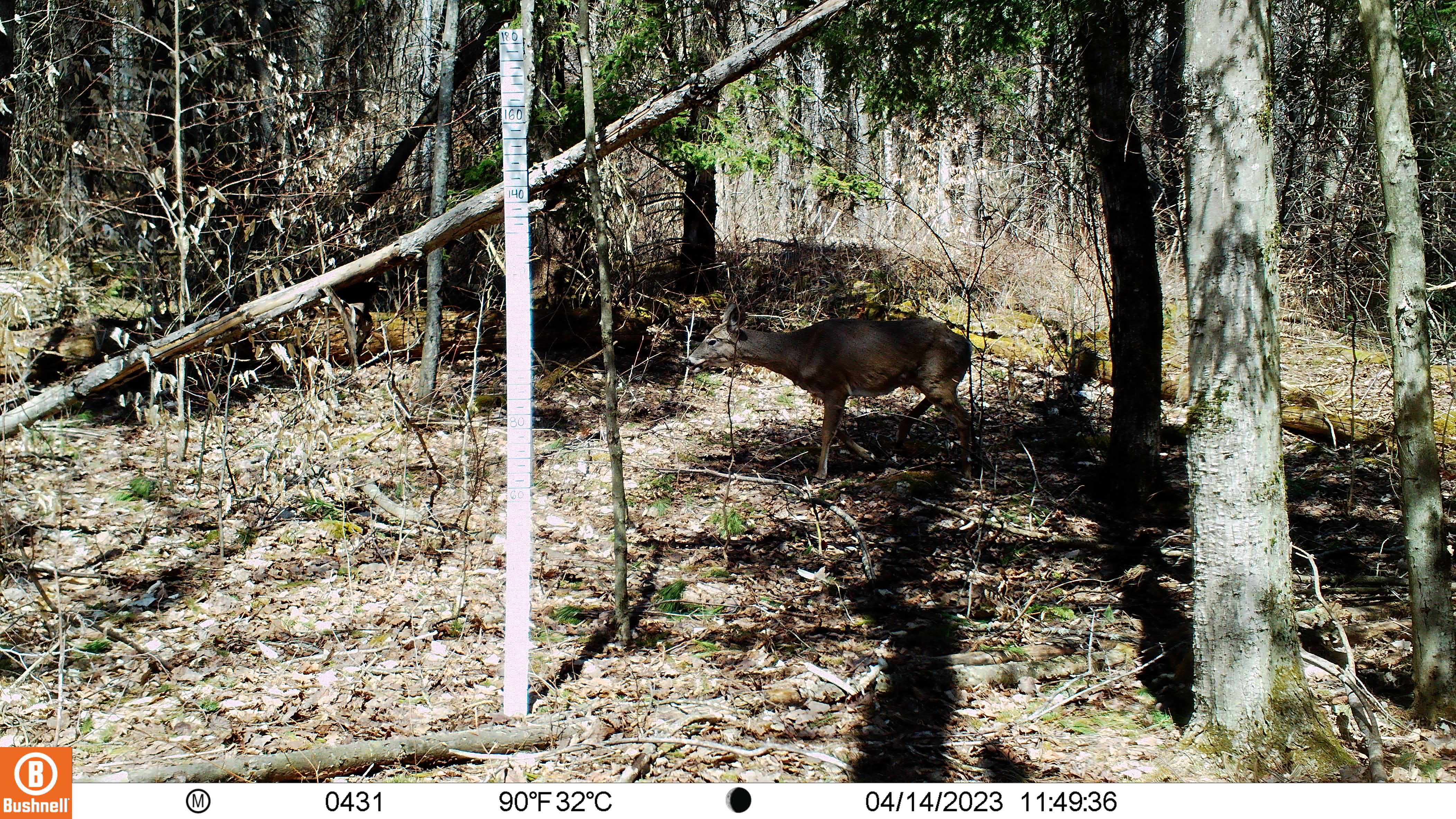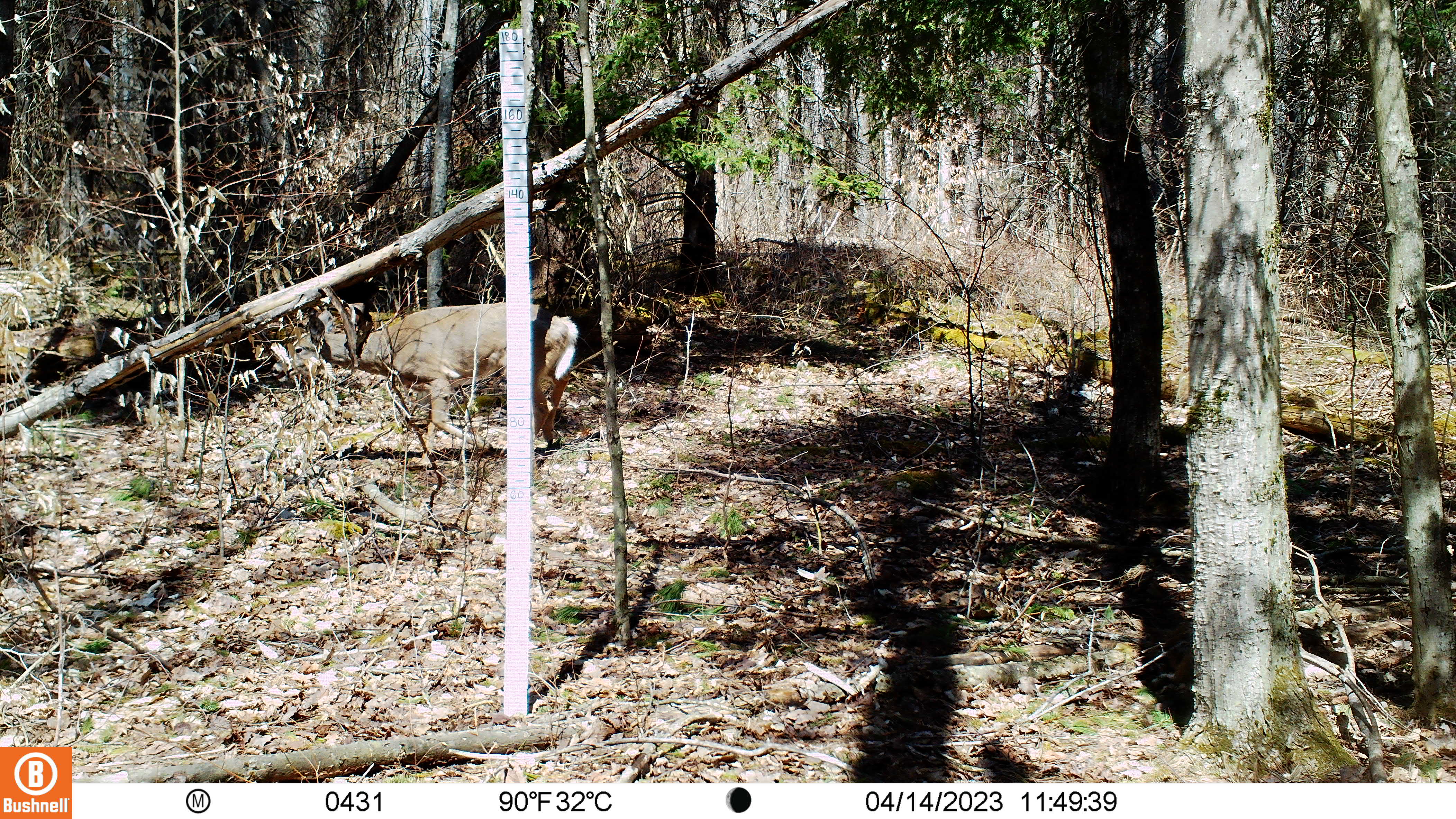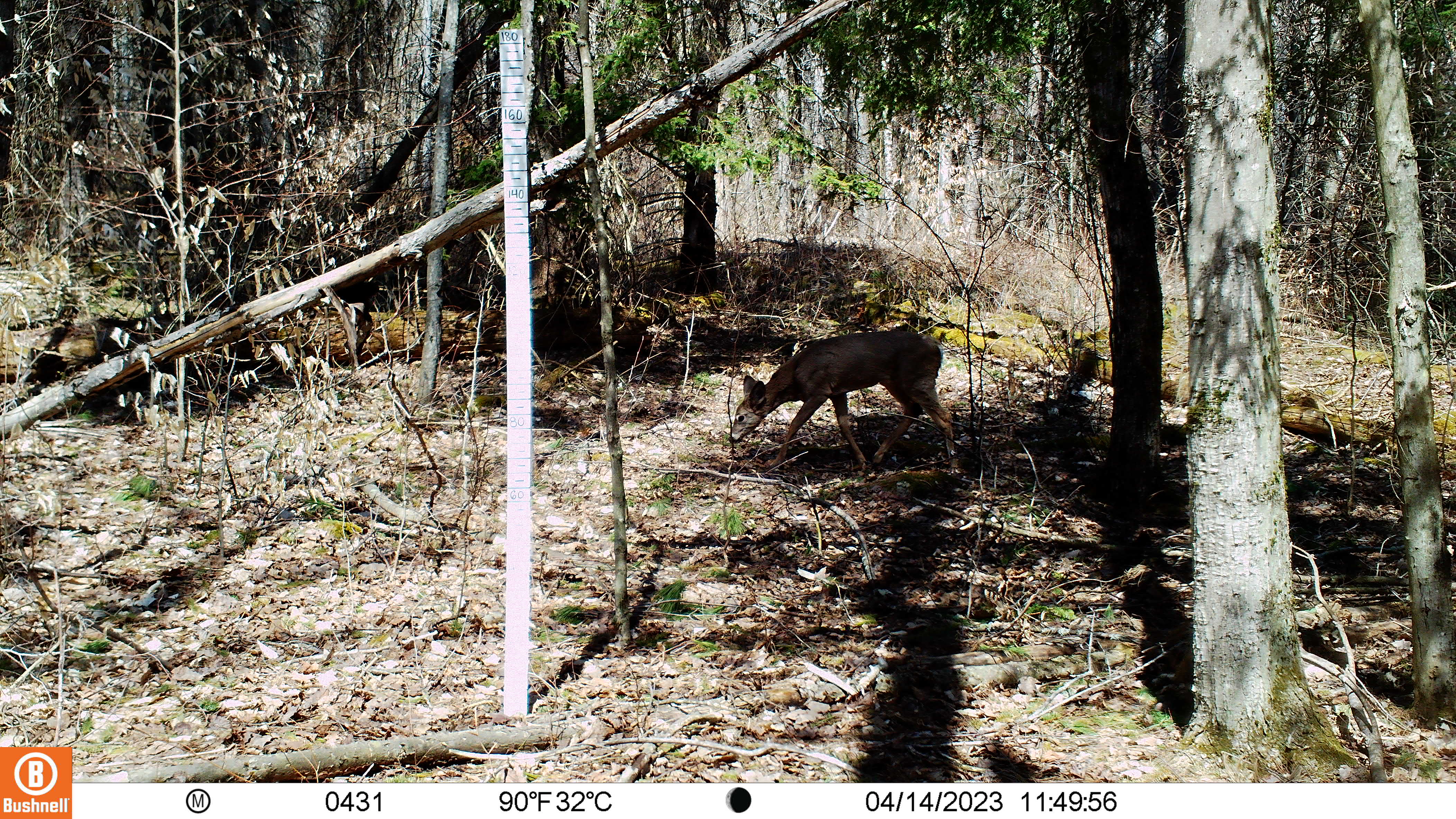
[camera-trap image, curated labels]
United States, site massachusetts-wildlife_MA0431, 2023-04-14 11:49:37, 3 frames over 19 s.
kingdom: Animalia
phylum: Chordata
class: Mammalia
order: Artiodactyla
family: Cervidae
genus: Odocoileus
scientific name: Odocoileus virginianus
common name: white-tailed deer